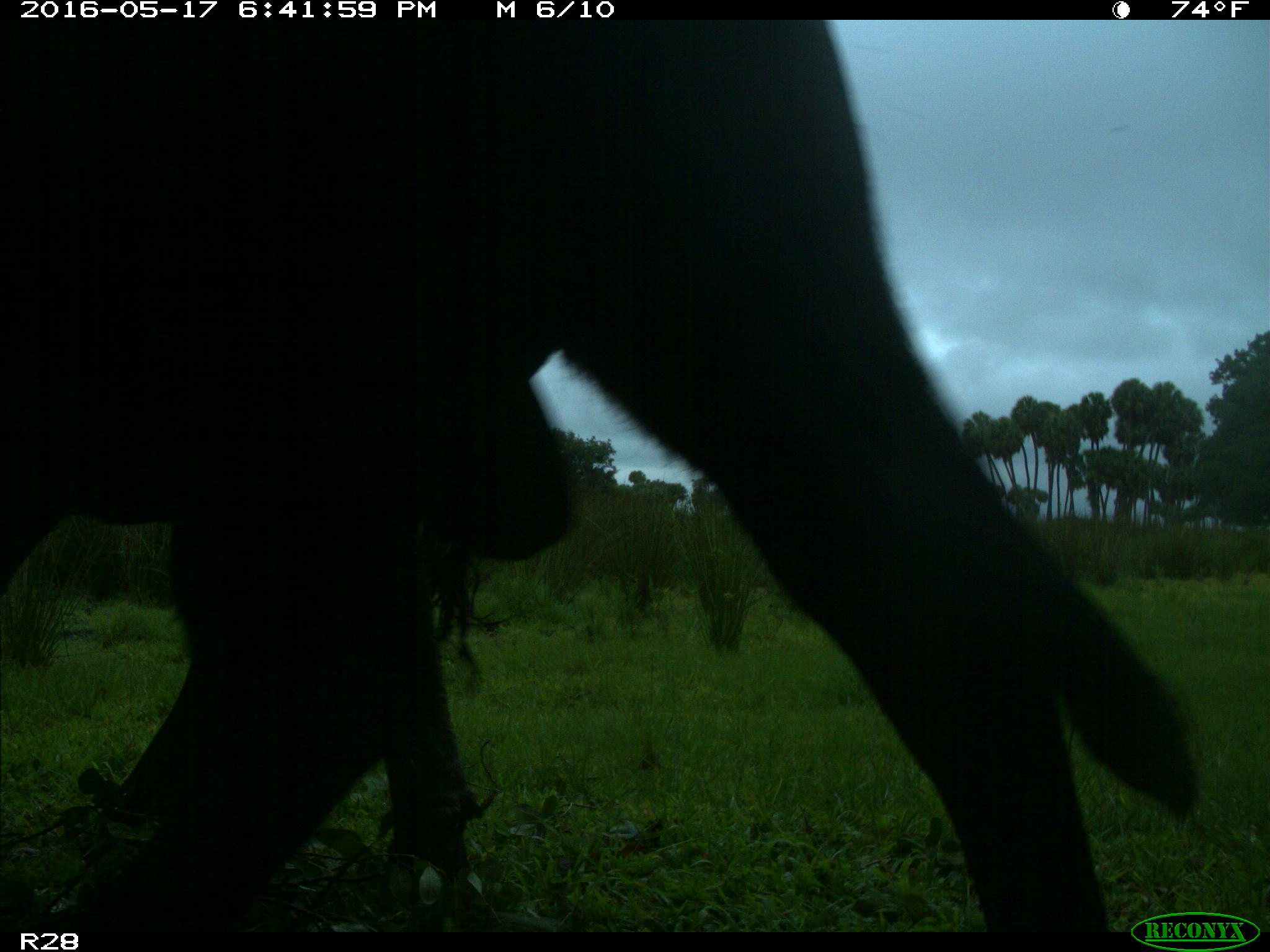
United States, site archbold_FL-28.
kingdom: Animalia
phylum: Chordata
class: Mammalia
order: Artiodactyla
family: Bovidae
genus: Bos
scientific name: Bos taurus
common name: domestic cow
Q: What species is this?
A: Bos taurus (domestic cow).